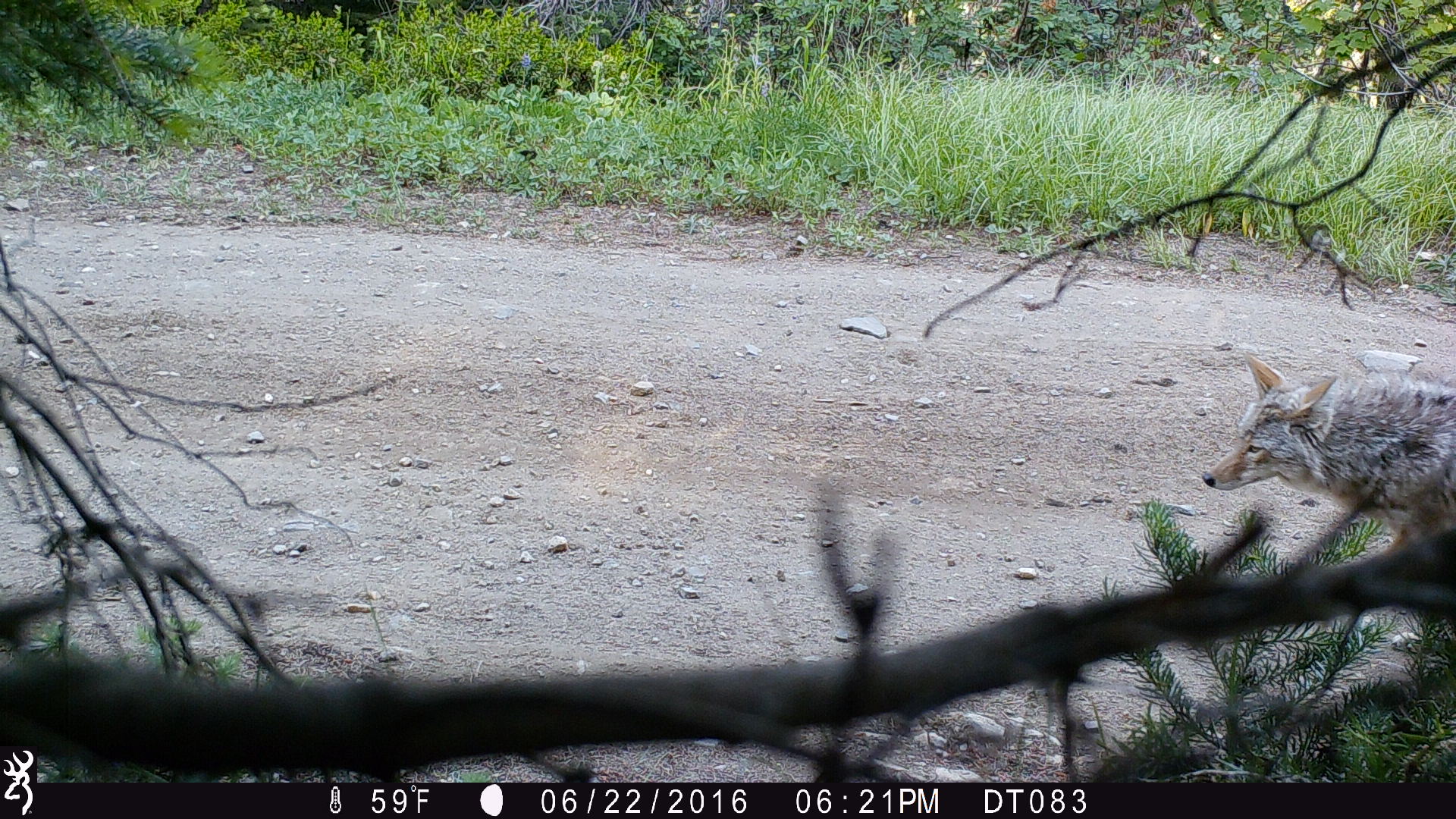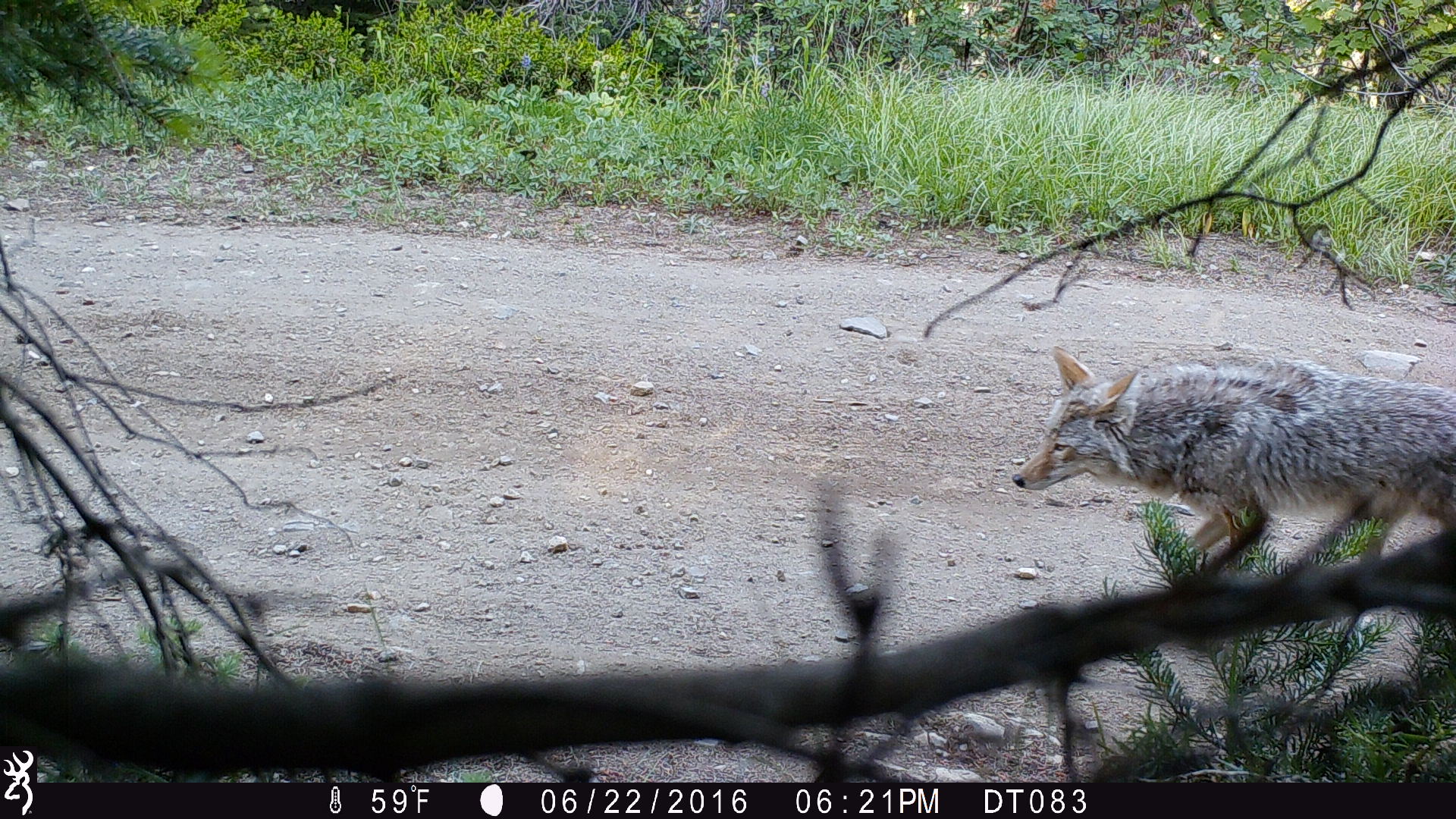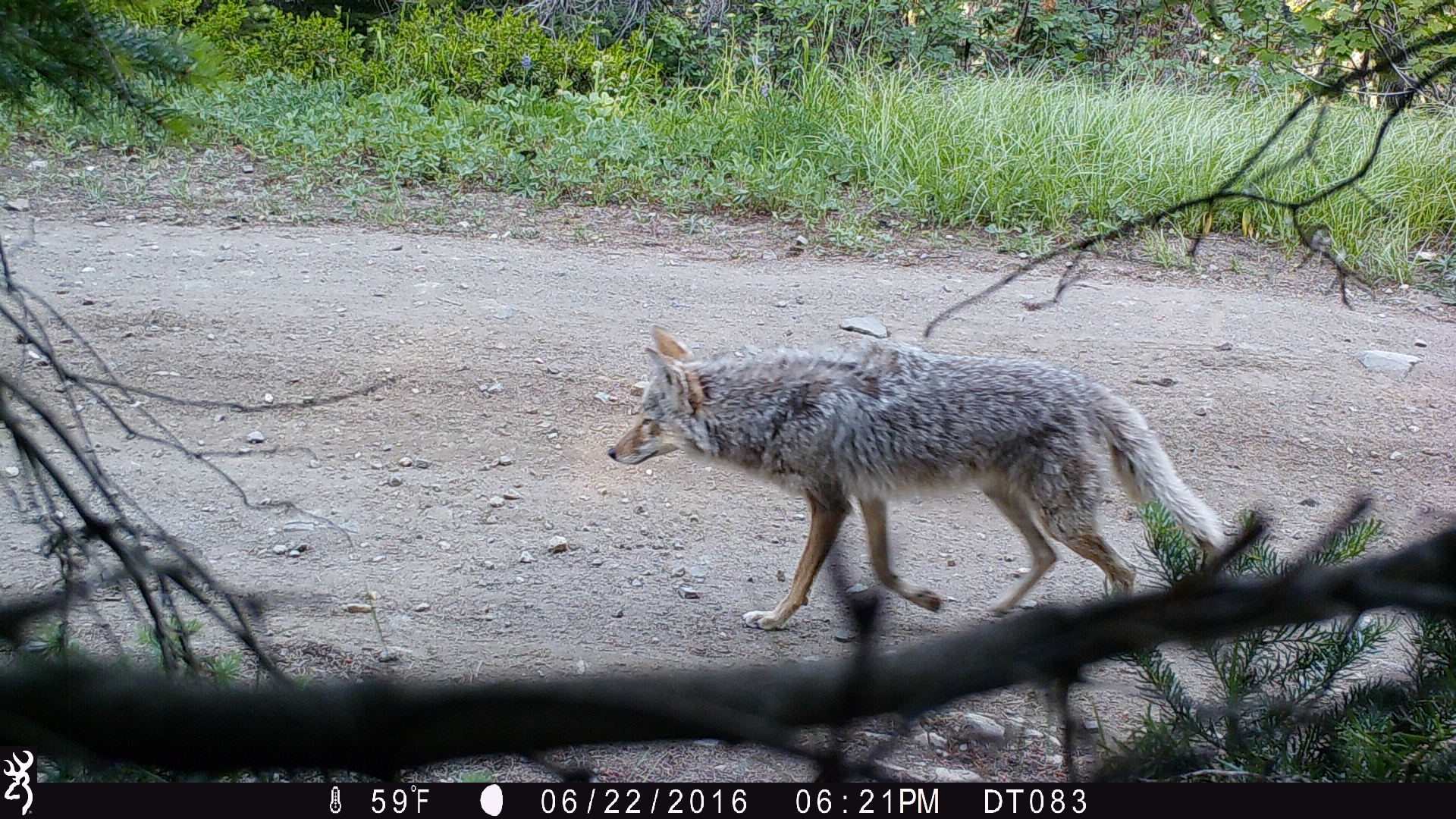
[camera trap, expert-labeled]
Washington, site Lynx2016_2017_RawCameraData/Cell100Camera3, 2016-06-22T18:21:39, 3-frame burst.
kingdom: Animalia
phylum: Chordata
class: Mammalia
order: Carnivora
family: Canidae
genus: Canis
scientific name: Canis latrans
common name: coyote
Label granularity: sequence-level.